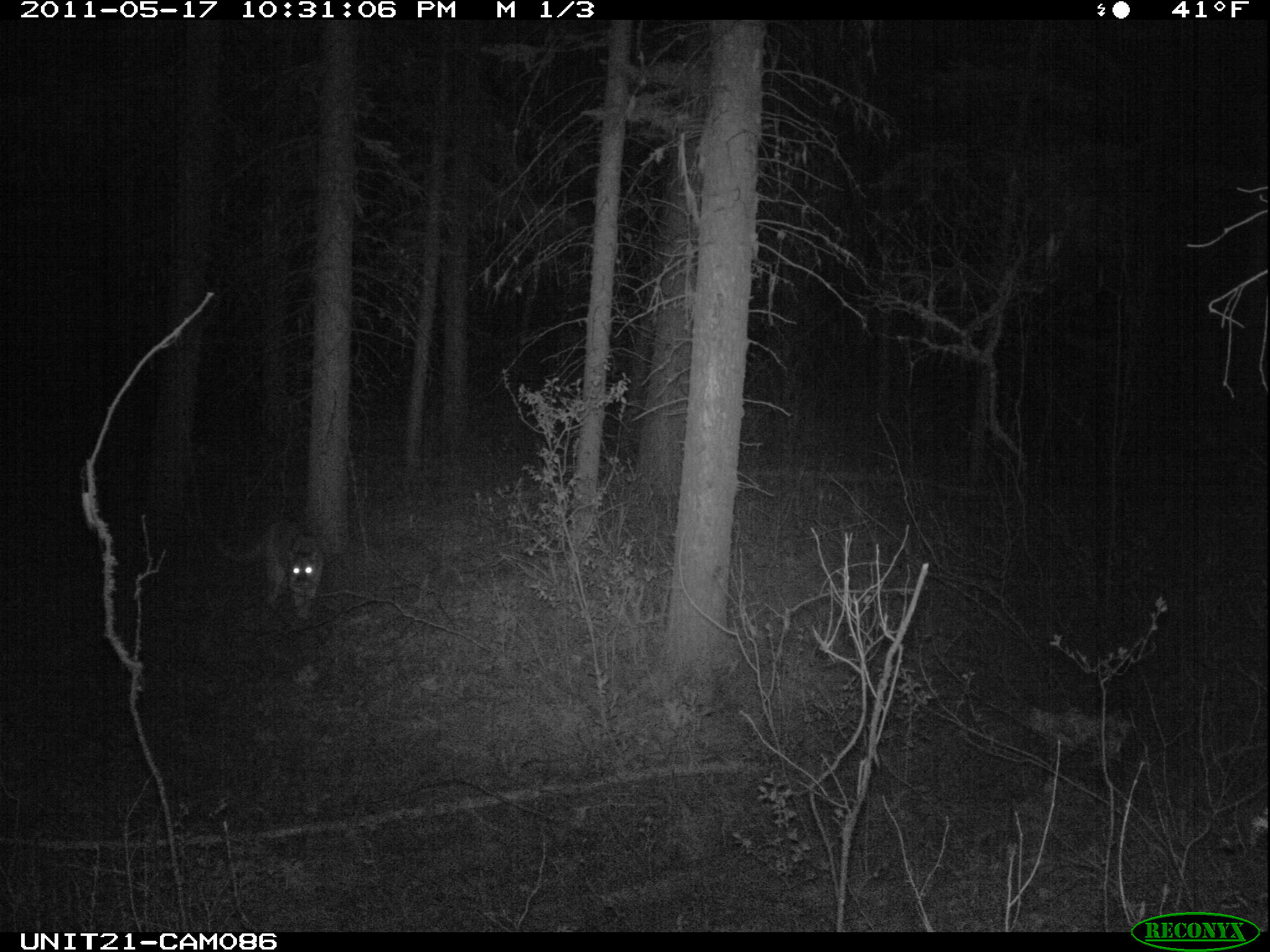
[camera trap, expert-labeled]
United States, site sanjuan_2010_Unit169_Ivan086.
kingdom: Animalia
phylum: Chordata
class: Mammalia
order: Carnivora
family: Felidae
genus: Puma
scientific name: Puma concolor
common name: mountain lion